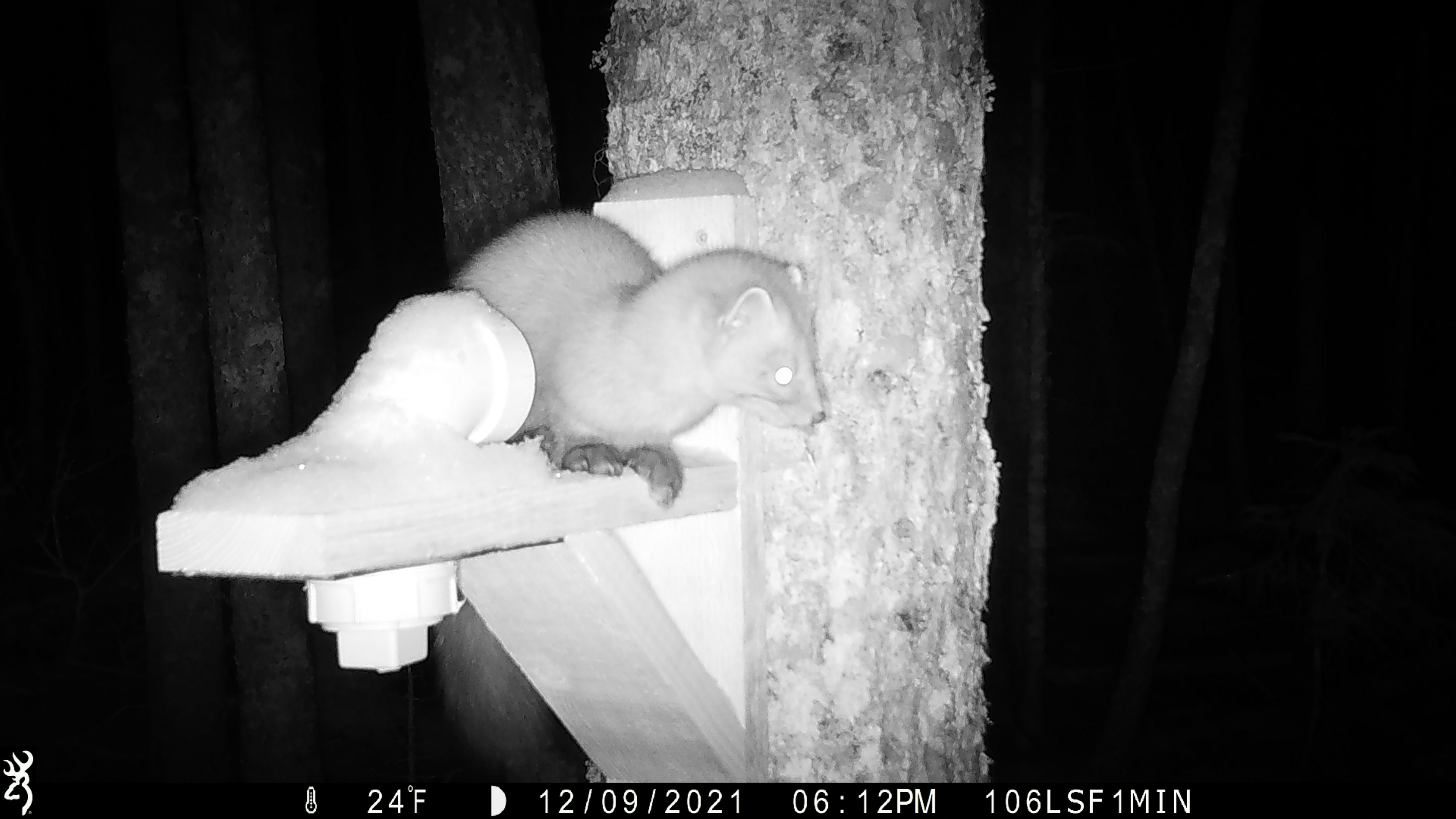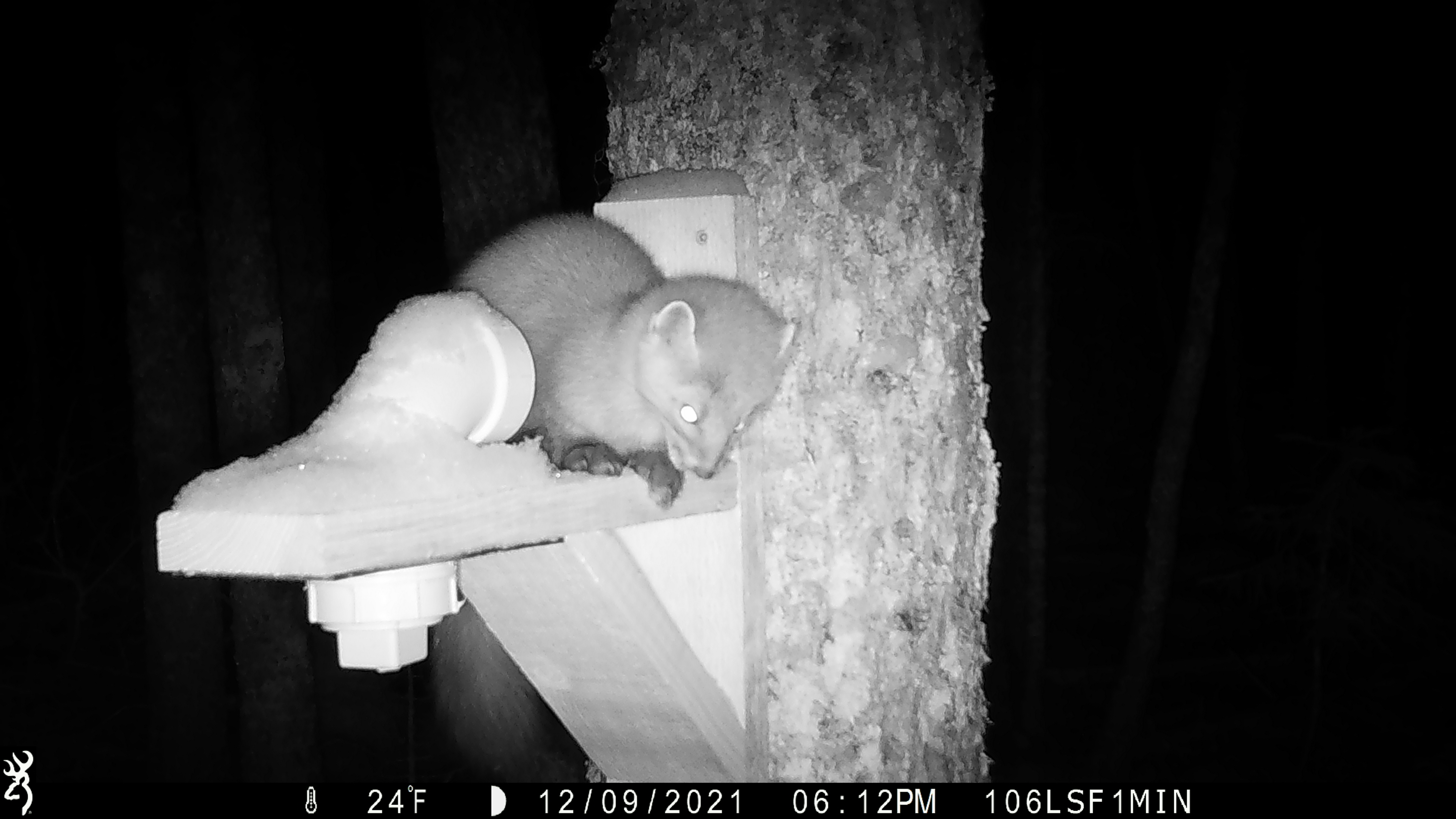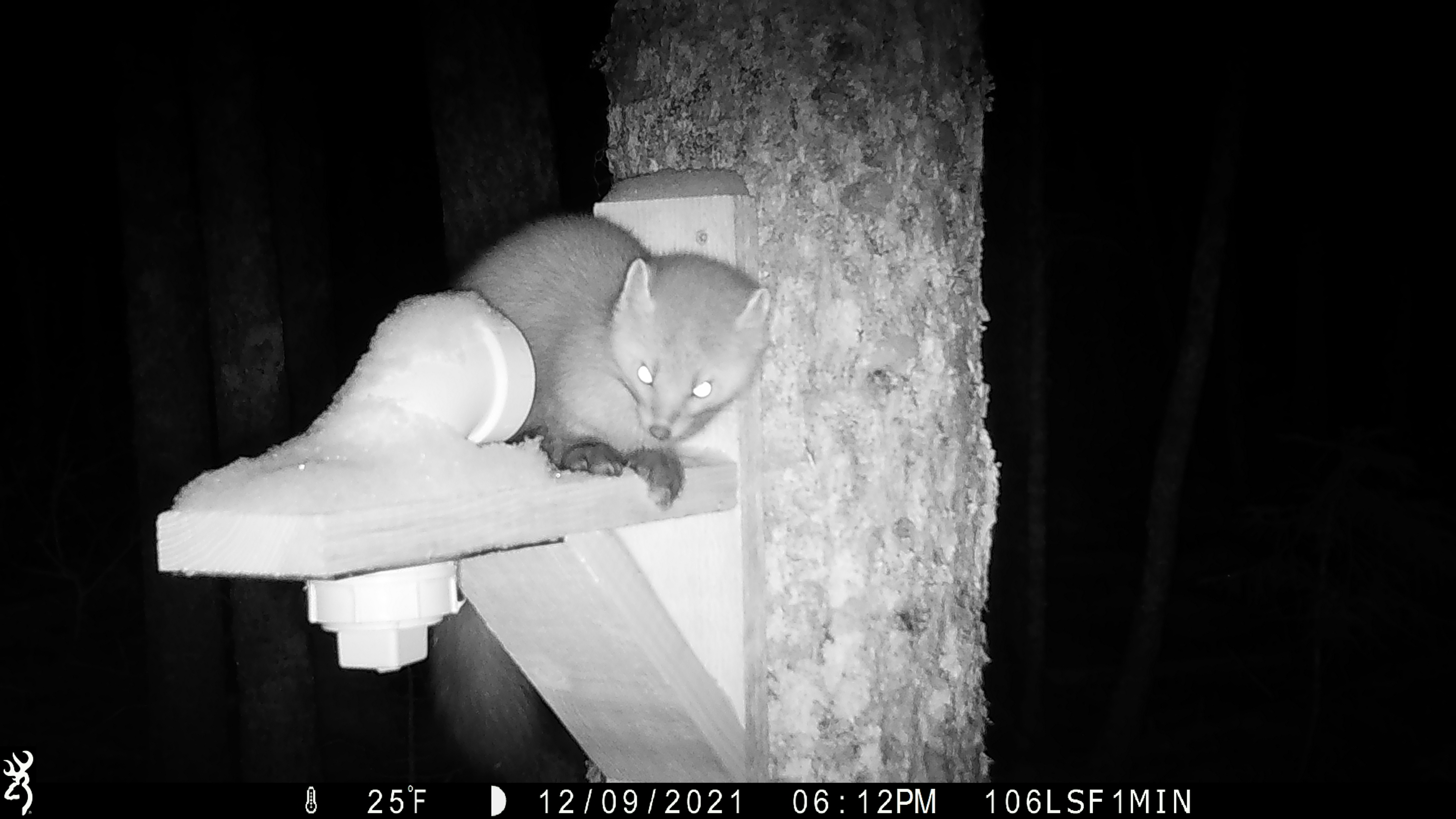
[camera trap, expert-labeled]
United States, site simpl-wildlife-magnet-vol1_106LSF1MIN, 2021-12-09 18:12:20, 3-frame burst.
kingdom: Animalia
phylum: Chordata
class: Mammalia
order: Carnivora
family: Mustelidae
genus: Martes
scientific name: Martes americana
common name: american marten